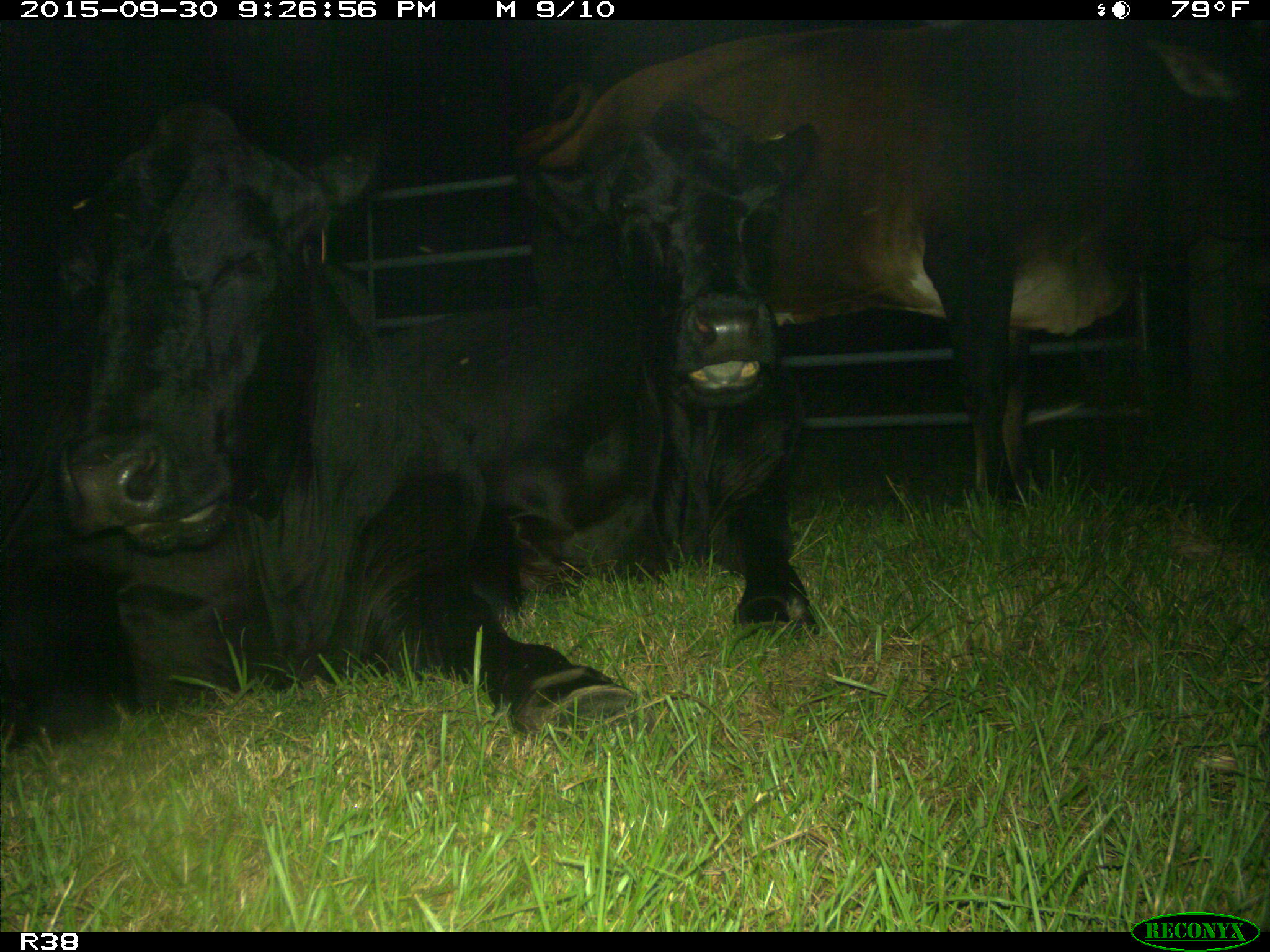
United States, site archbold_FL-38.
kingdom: Animalia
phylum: Chordata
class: Mammalia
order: Artiodactyla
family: Bovidae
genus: Bos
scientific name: Bos taurus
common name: domestic cow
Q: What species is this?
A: Bos taurus (domestic cow).